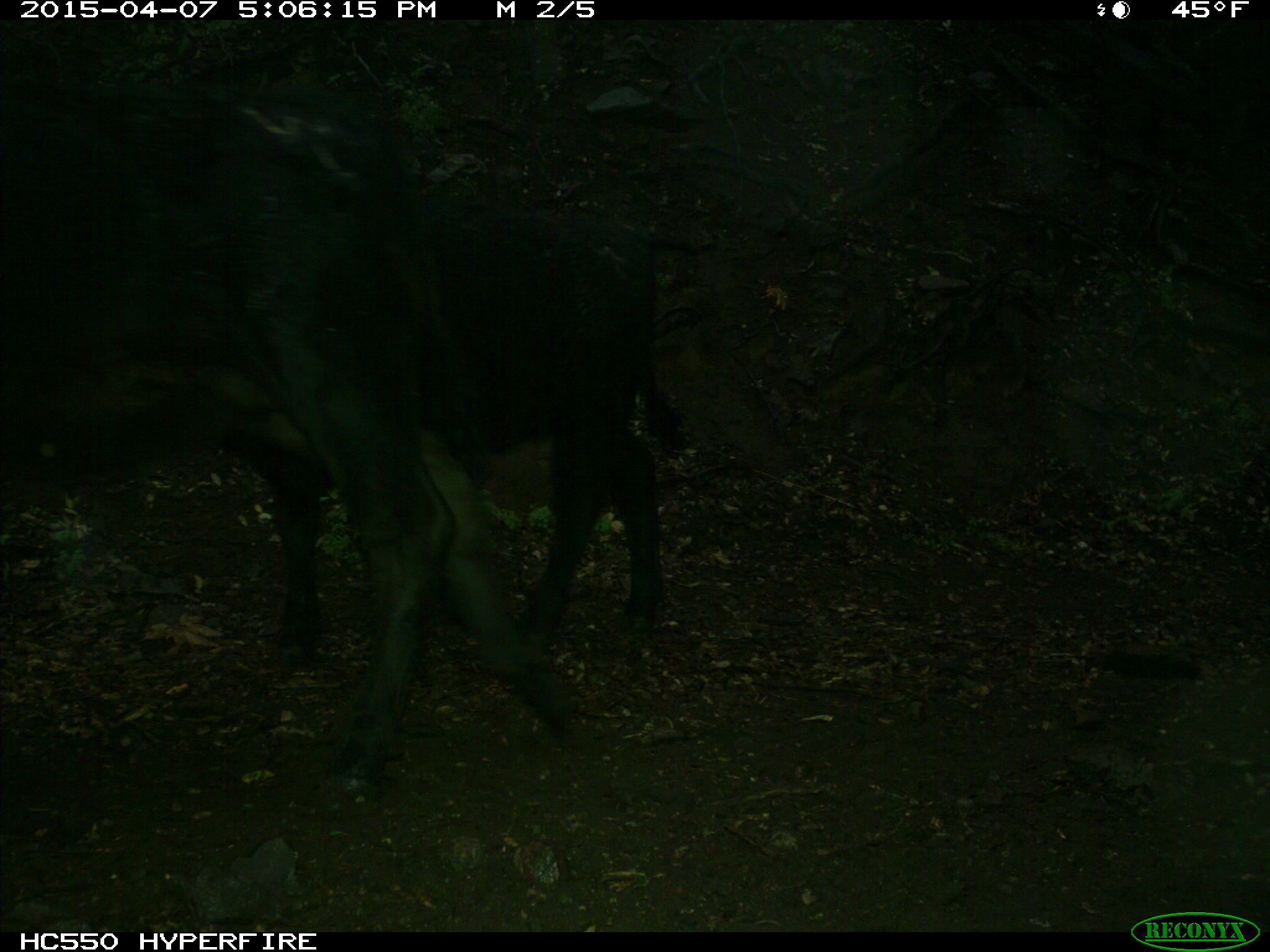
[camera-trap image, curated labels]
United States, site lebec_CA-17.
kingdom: Animalia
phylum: Chordata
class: Mammalia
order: Artiodactyla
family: Bovidae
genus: Bos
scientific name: Bos taurus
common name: domestic cow